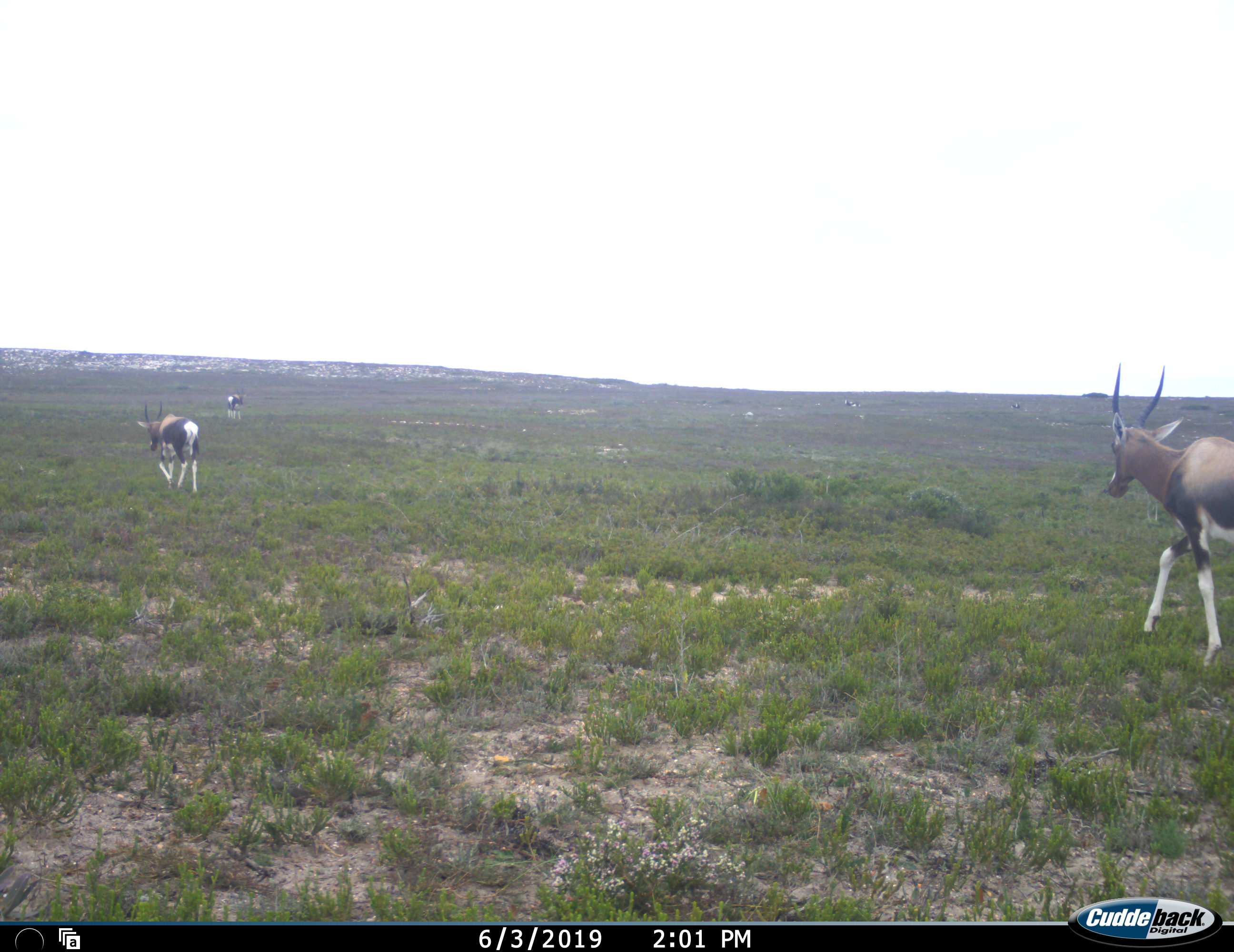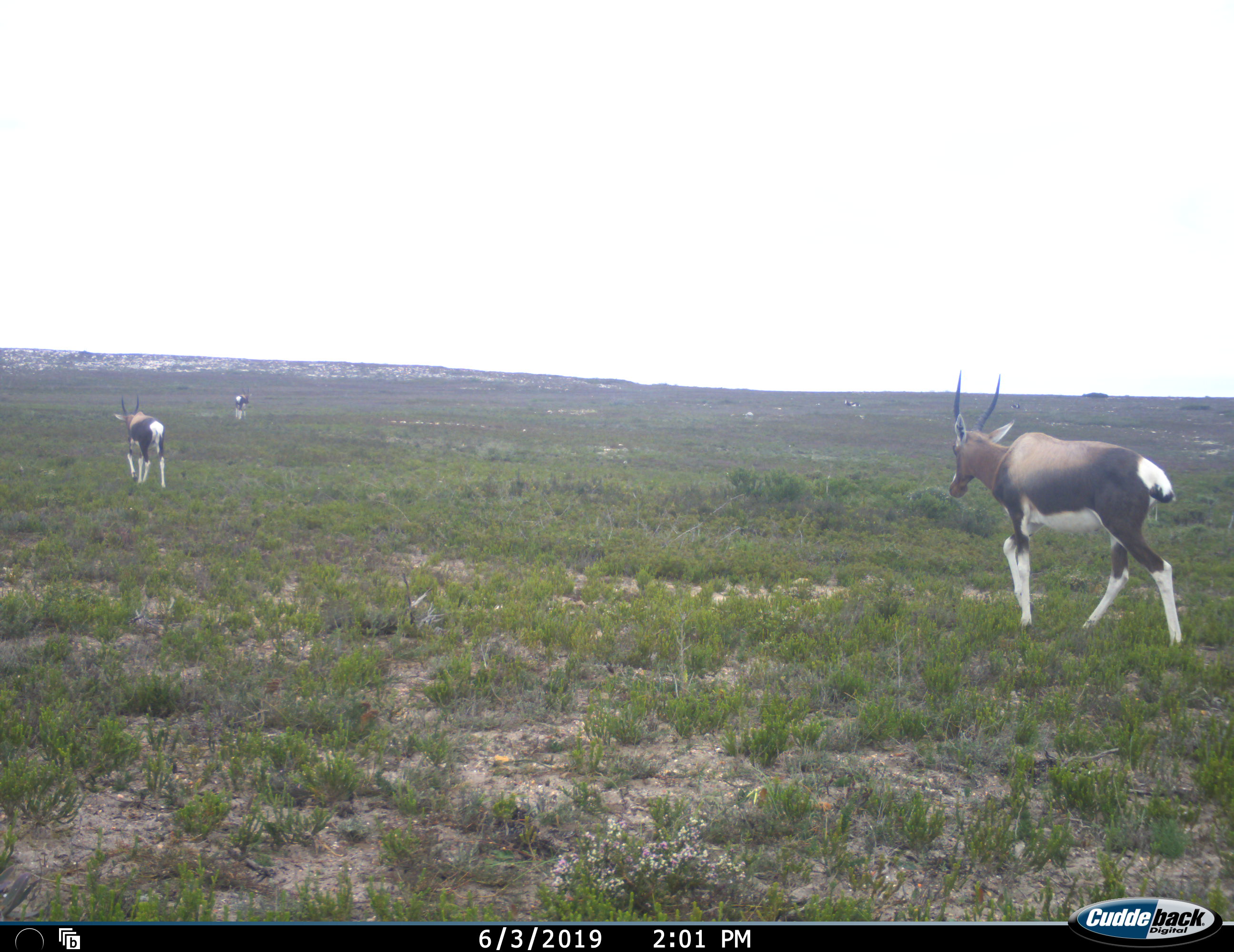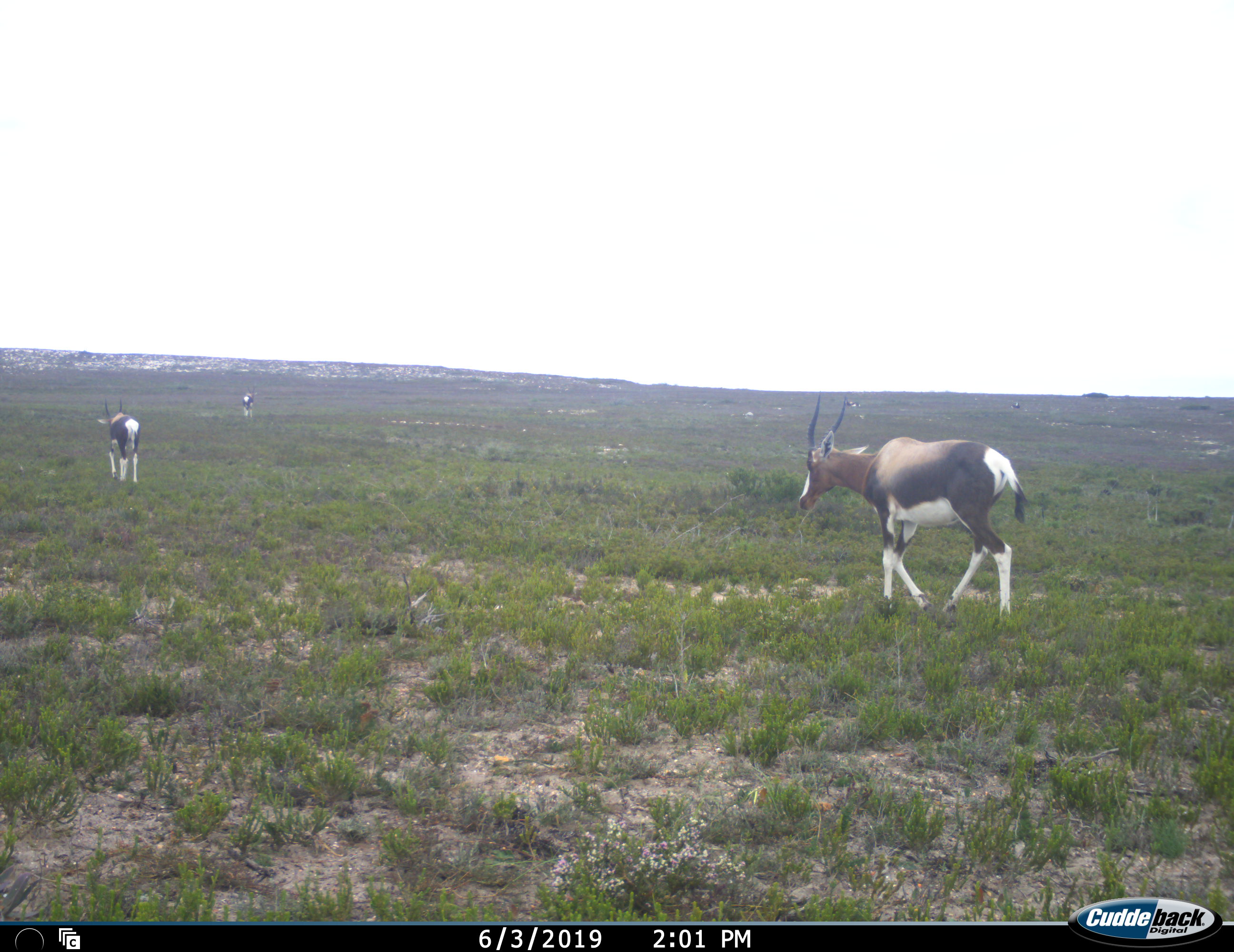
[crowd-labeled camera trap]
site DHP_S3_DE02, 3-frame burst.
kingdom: Animalia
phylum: Chordata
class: Mammalia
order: Artiodactyla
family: Bovidae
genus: Damaliscus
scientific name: Damaliscus pygargus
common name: bontebok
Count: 3.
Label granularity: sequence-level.